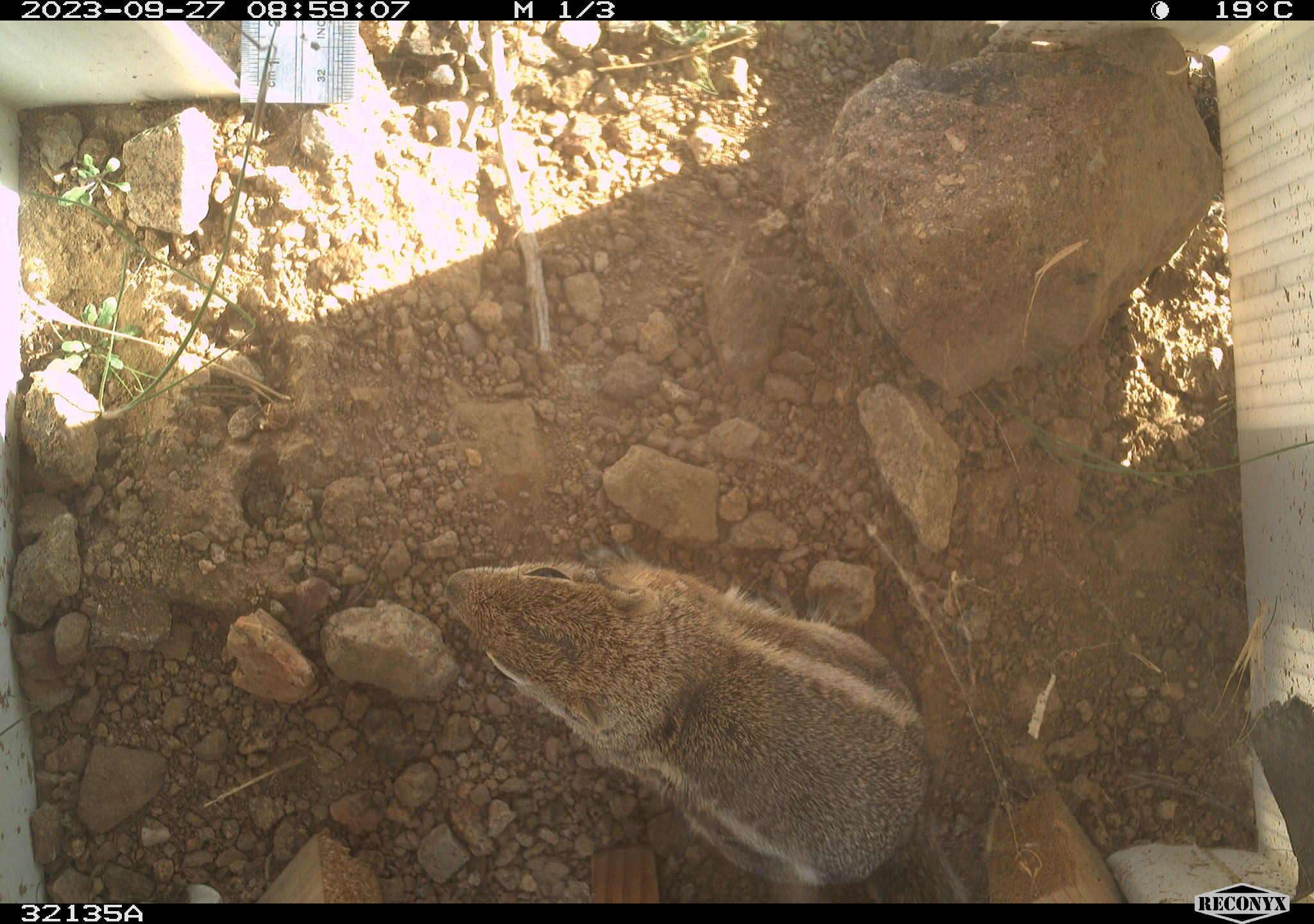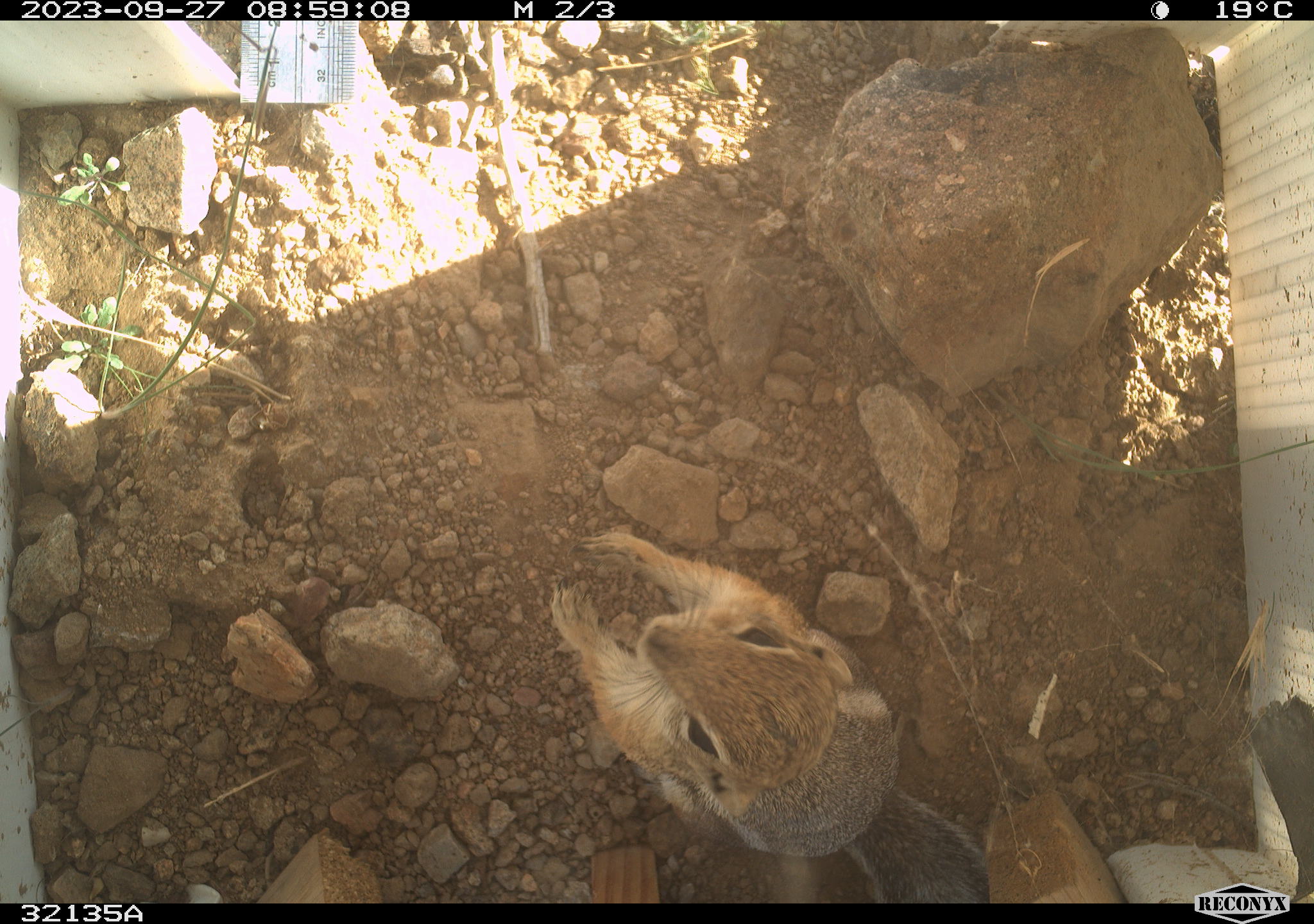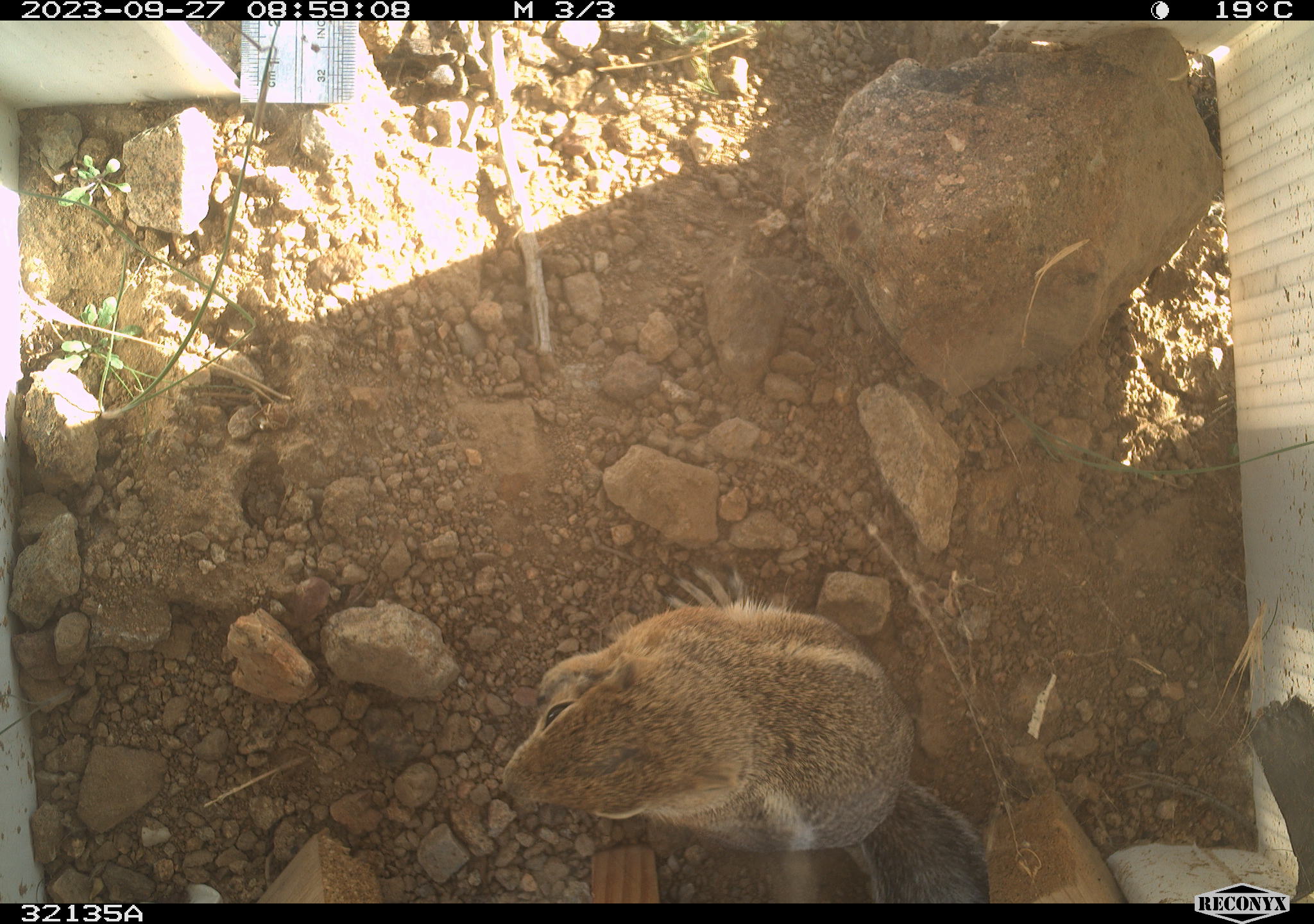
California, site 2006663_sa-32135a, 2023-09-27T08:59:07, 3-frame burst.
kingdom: Animalia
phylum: Chordata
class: Mammalia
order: Rodentia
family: Sciuridae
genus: Ammospermophilus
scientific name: Ammospermophilus leucurus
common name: white-tailed antelope squirrel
White-tailed antelope squirrel (Ammospermophilus leucurus).